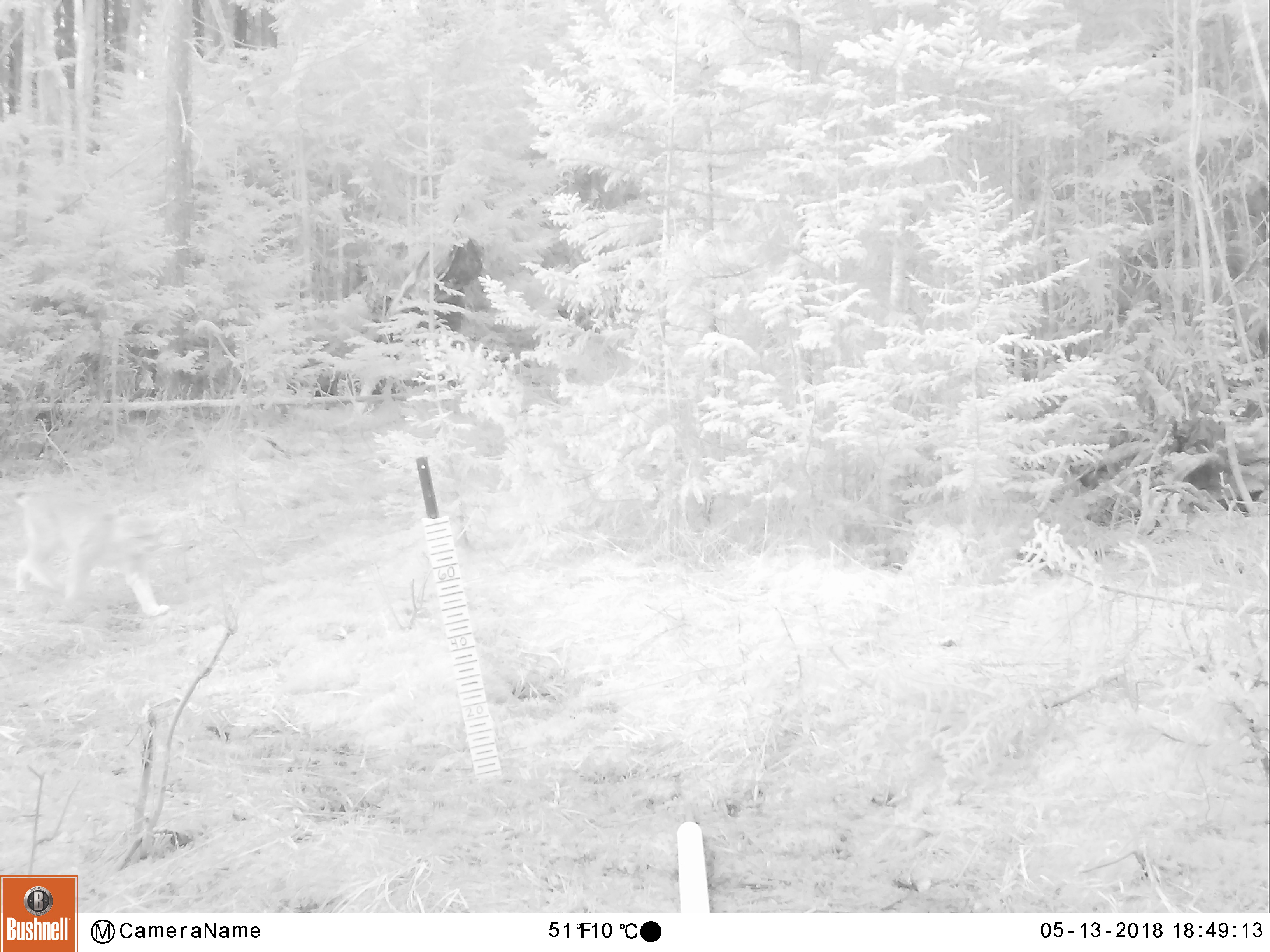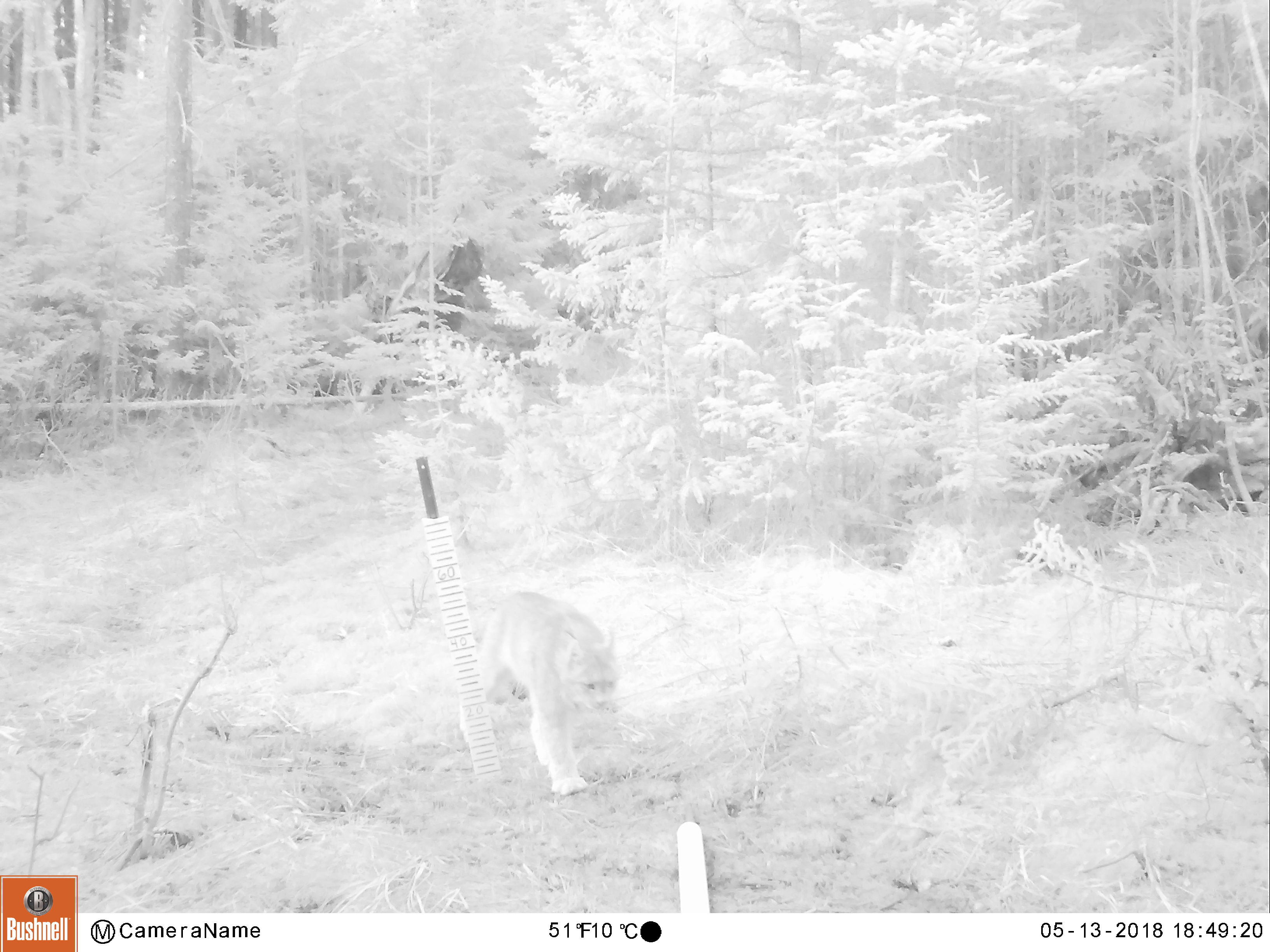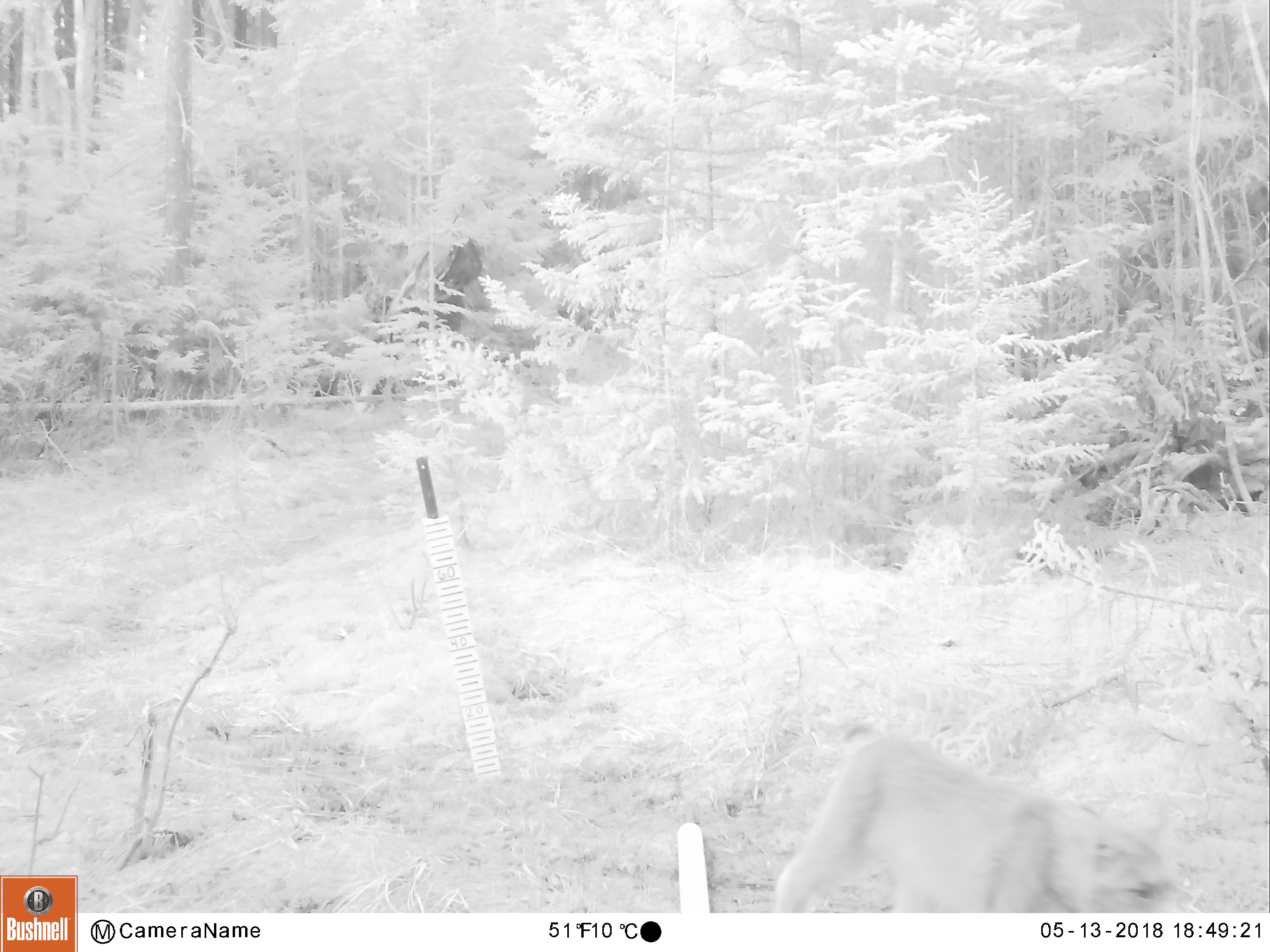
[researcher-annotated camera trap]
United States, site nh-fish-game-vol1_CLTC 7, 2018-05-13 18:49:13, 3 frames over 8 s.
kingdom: Animalia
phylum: Chordata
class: Mammalia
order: Carnivora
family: Felidae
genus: Lynx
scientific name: Lynx canadensis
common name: canada lynx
Canada lynx (Lynx canadensis).